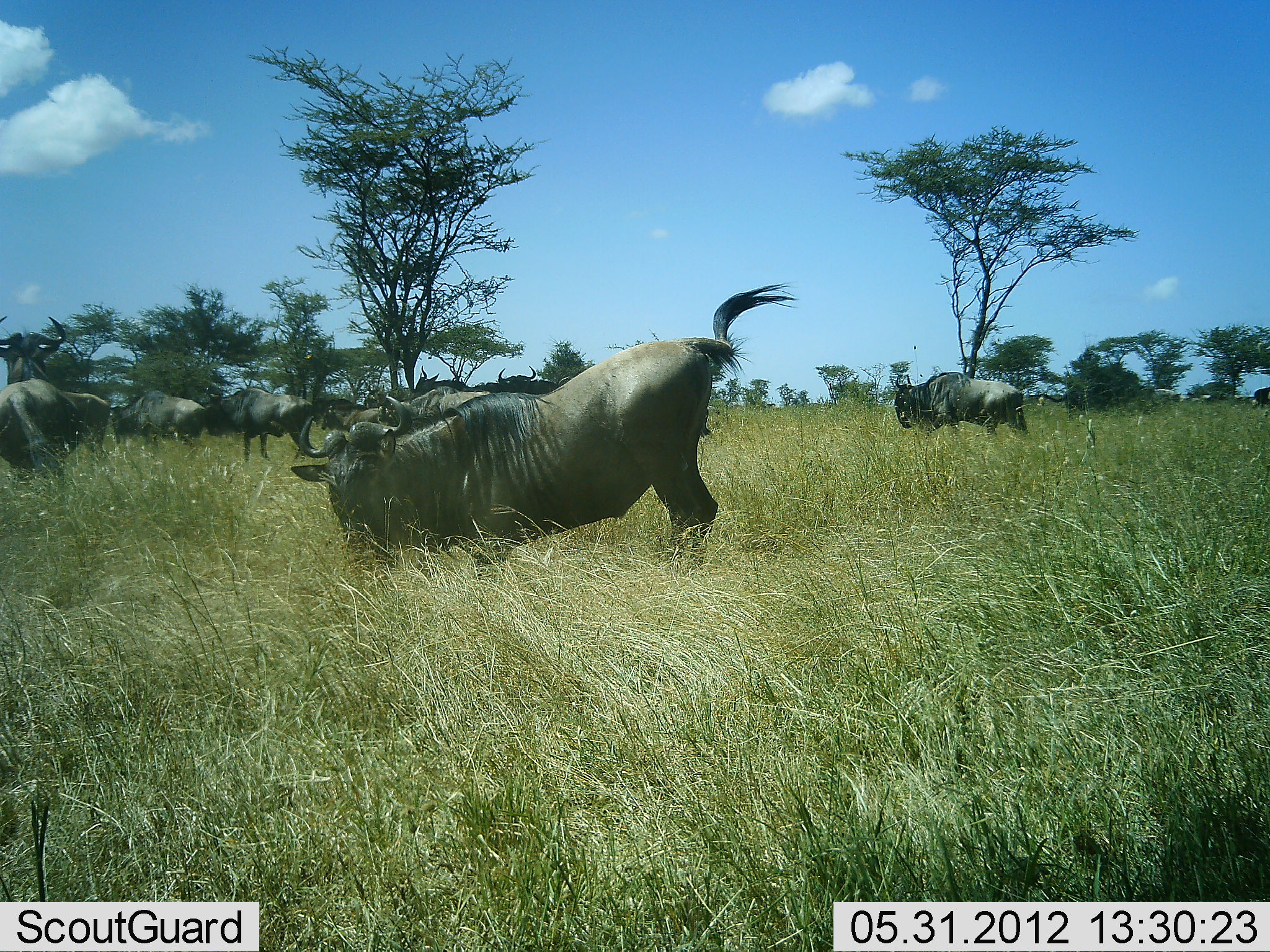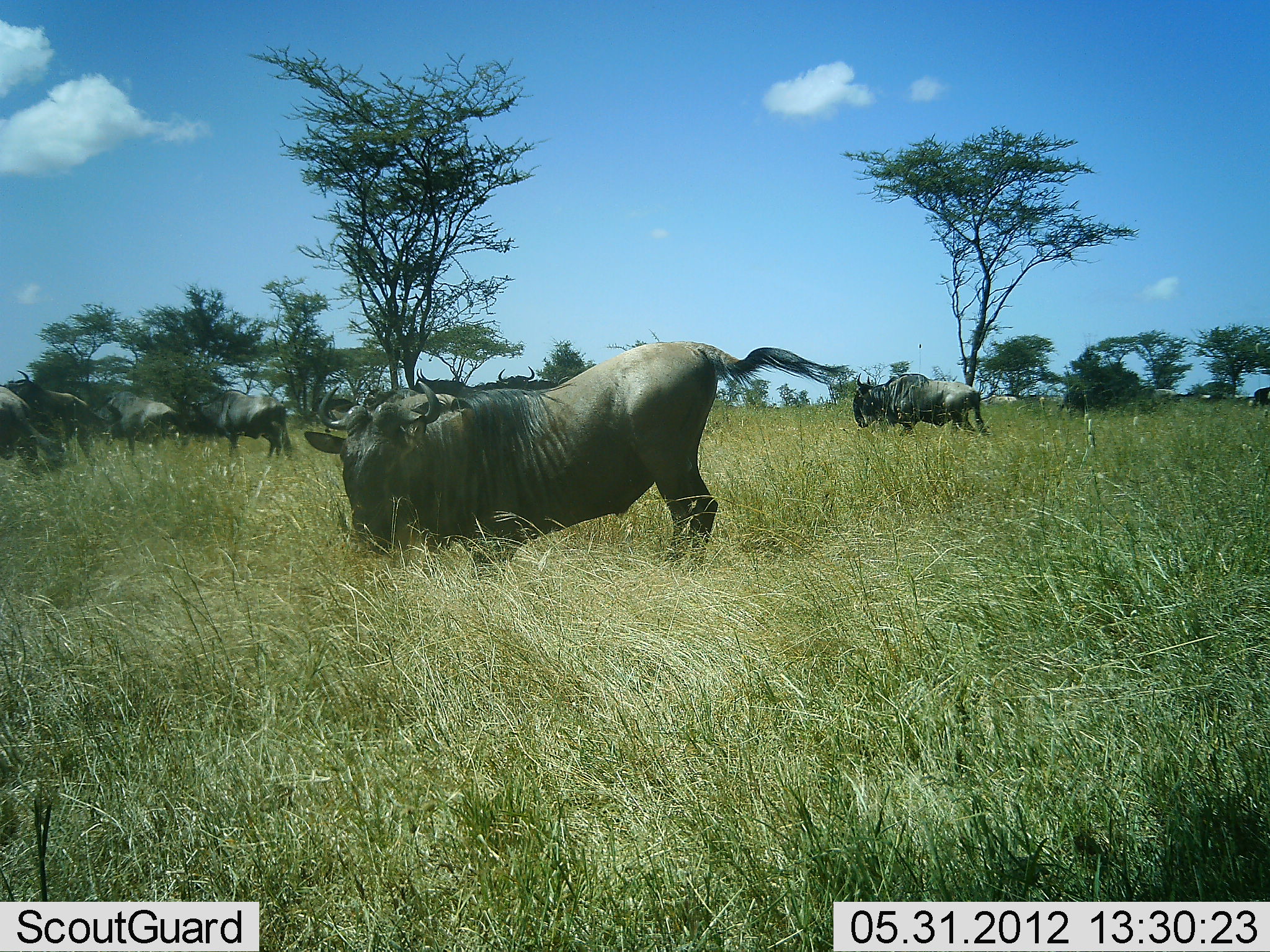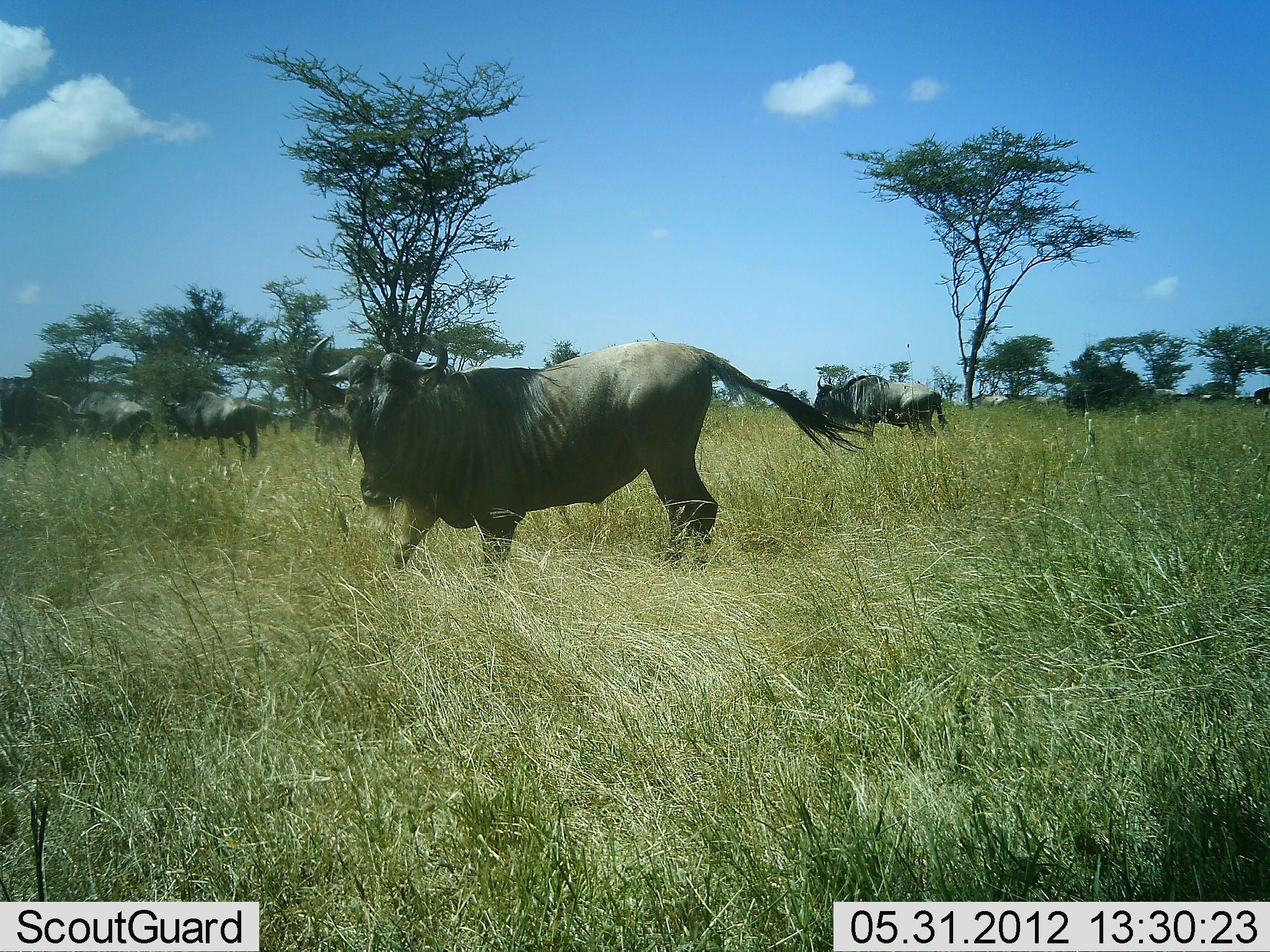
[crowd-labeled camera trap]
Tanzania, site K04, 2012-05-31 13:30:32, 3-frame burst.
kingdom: Animalia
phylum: Chordata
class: Mammalia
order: Artiodactyla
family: Bovidae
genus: Connochaetes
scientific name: Connochaetes taurinus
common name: blue wildebeest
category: wildebeest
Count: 9.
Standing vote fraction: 45%.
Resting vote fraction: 18%.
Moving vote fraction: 82%.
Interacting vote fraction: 9%.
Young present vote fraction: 0%.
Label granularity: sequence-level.